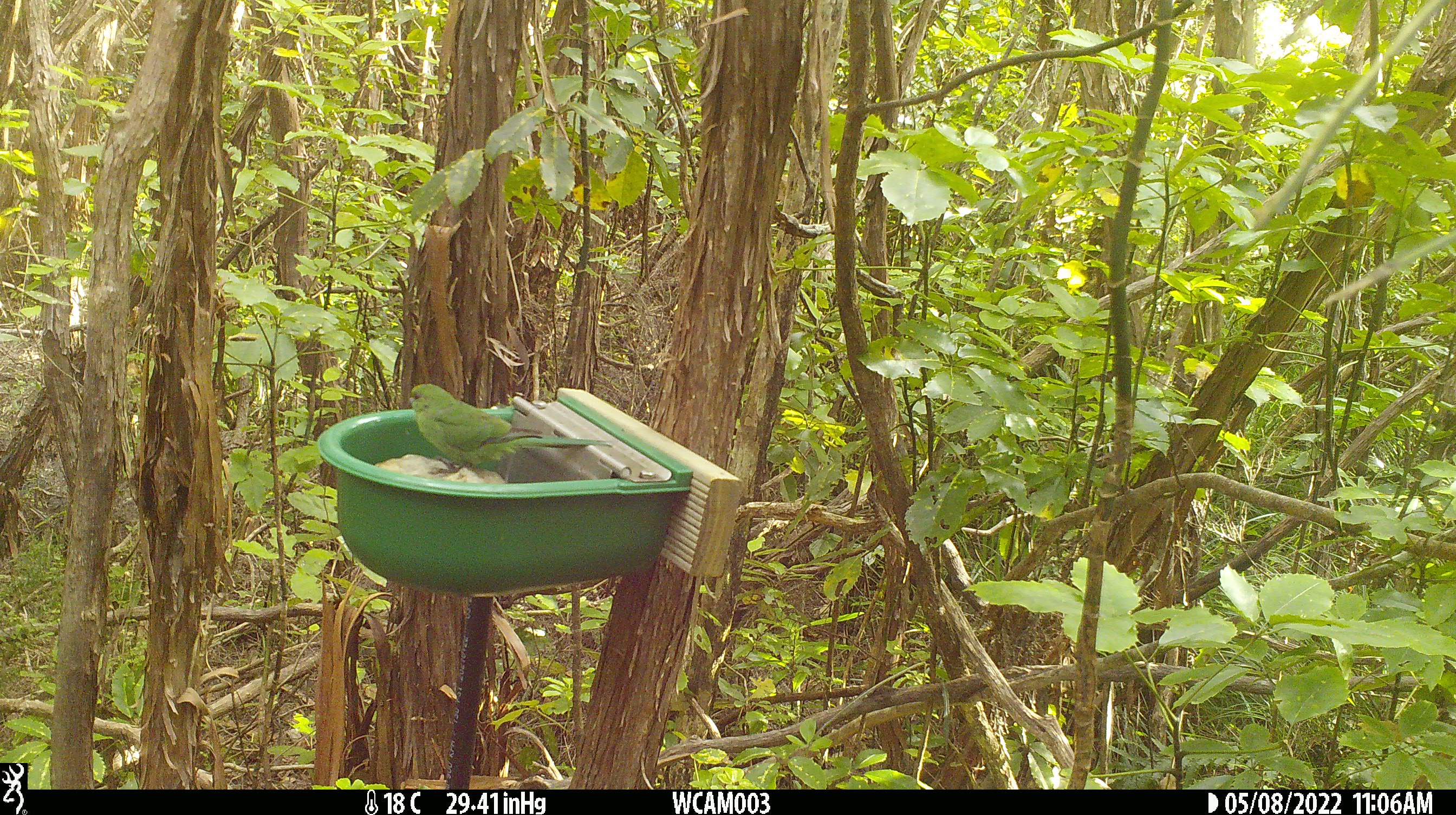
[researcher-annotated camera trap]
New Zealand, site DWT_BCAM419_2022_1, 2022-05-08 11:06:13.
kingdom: Animalia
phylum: Chordata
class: Aves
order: Psittaciformes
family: Psittaculidae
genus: Cyanoramphus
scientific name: Cyanoramphus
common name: parakeet